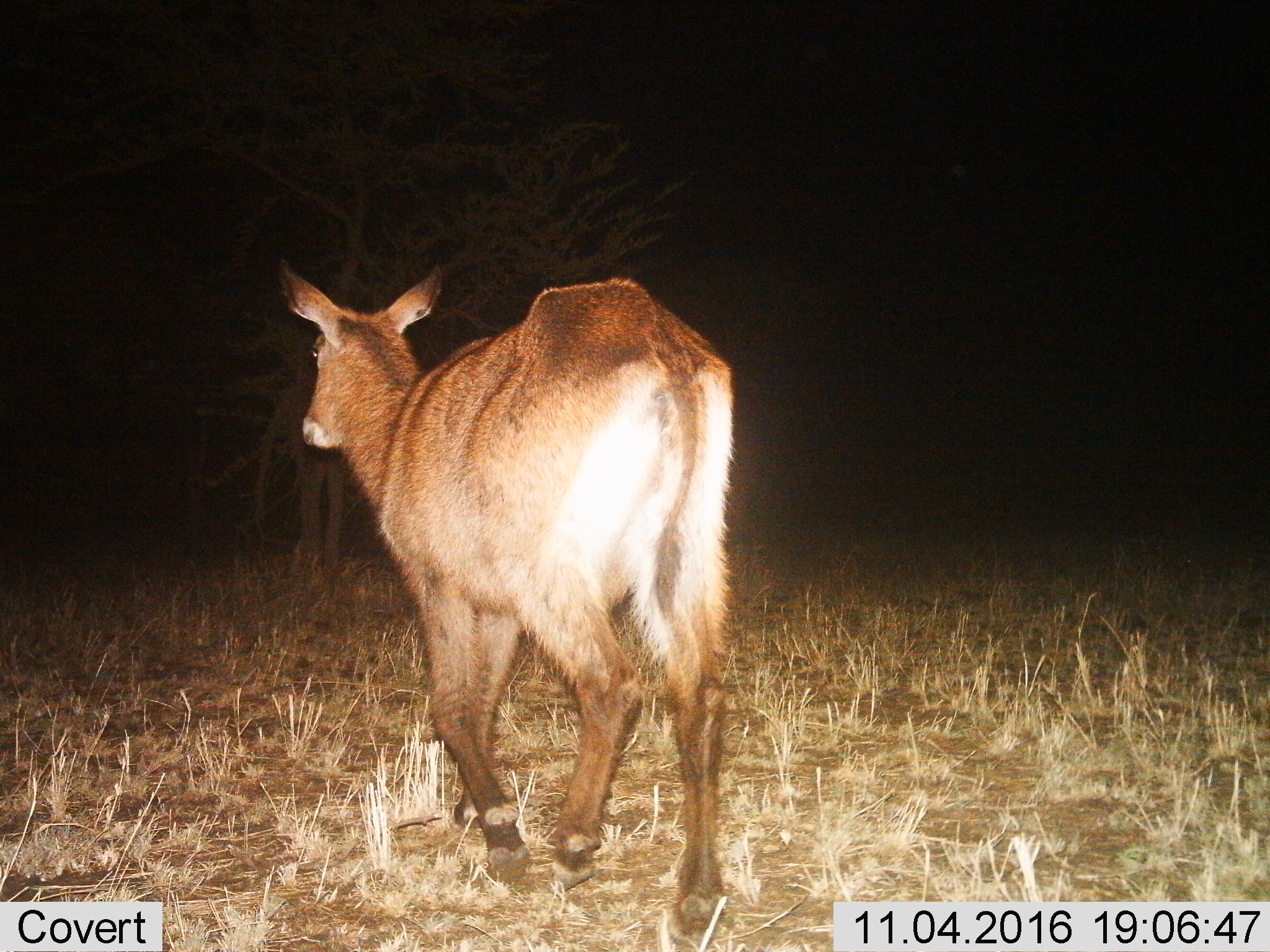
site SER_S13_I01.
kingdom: Animalia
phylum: Chordata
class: Mammalia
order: Artiodactyla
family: Bovidae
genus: Kobus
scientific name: Kobus ellipsiprymnus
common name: waterbuck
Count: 1.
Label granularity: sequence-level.